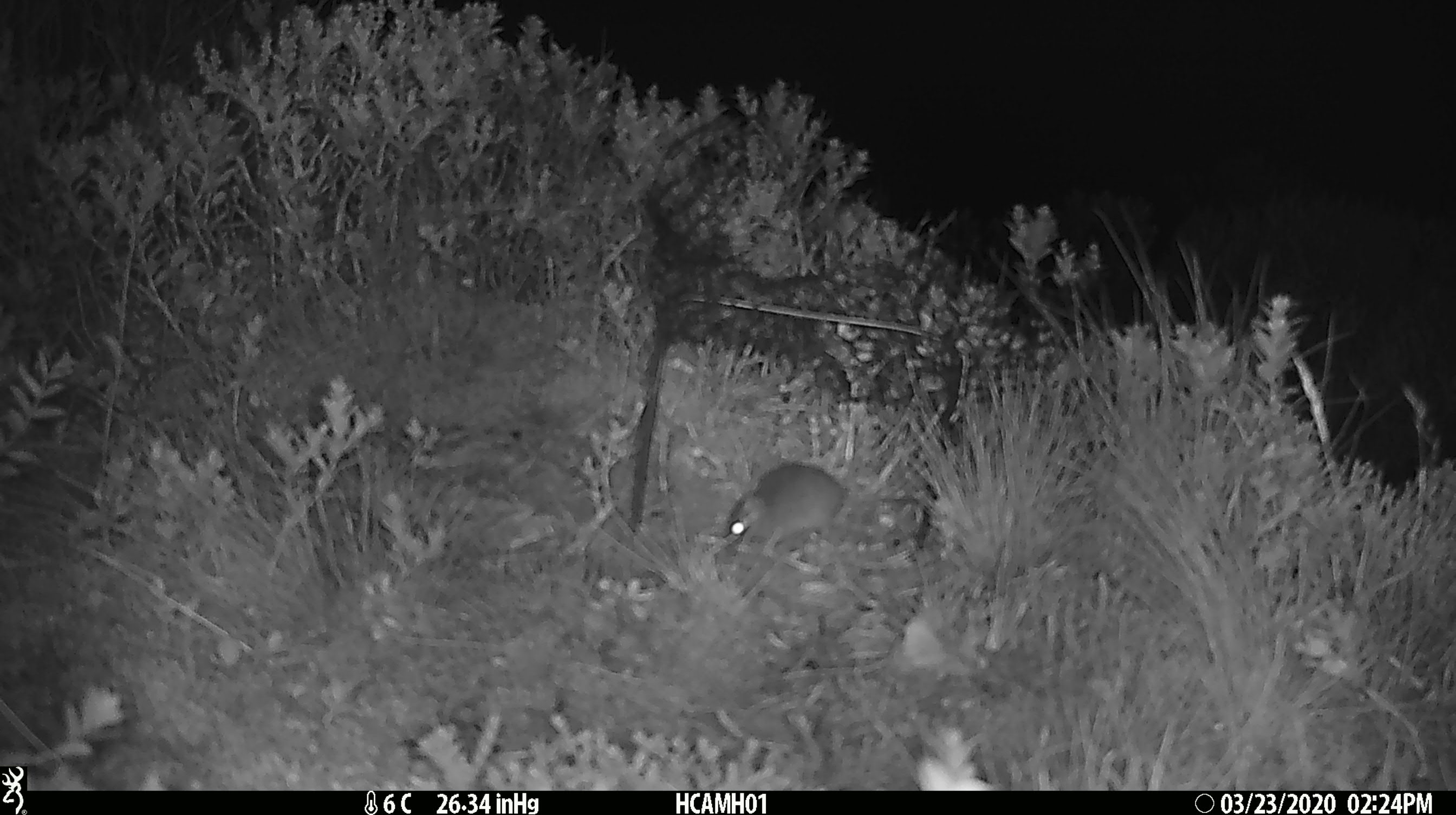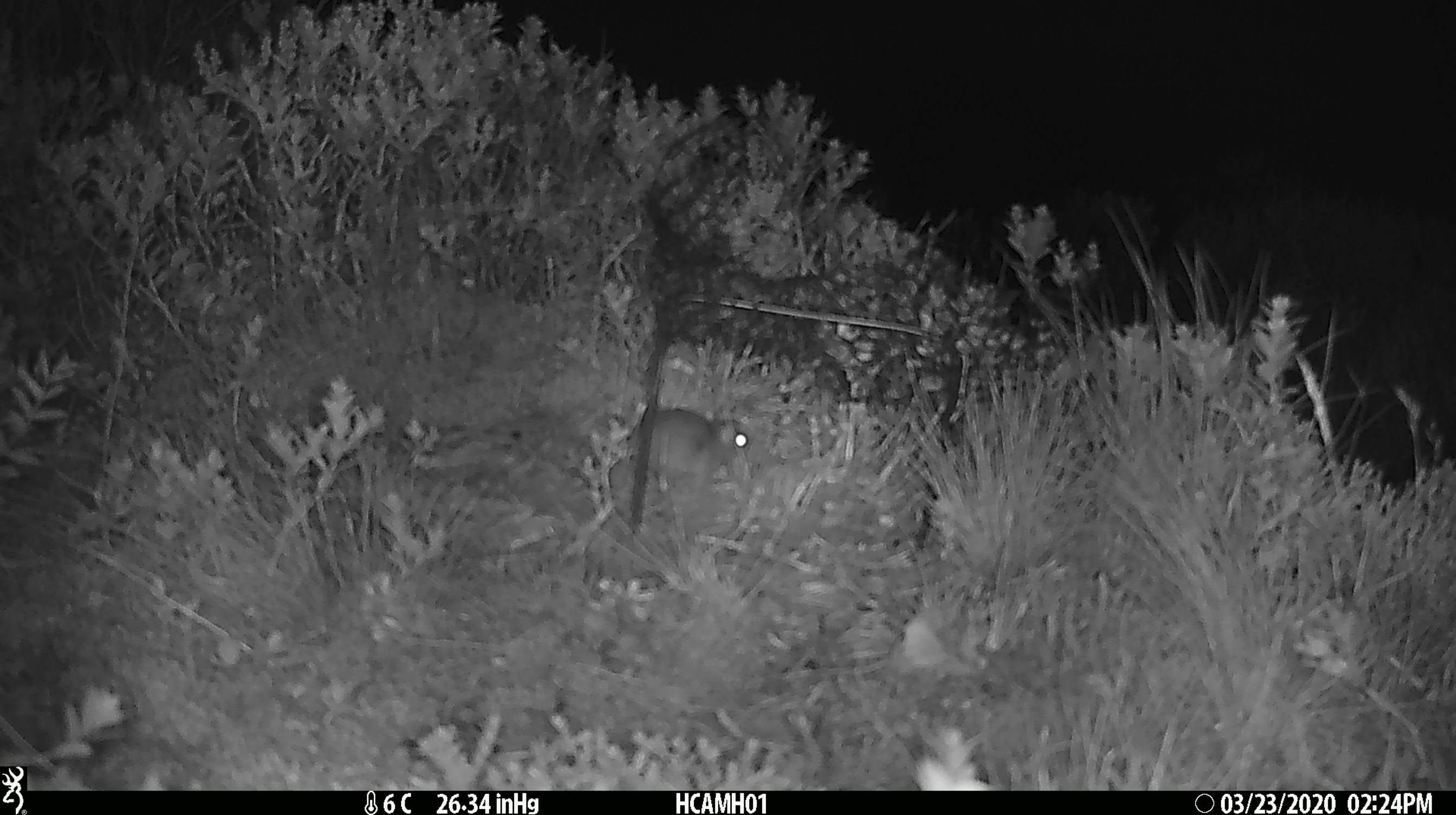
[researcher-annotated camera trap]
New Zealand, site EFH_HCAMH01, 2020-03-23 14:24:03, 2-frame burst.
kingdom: Animalia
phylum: Chordata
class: Mammalia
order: Rodentia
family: Muridae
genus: Mus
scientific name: Mus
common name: mouse